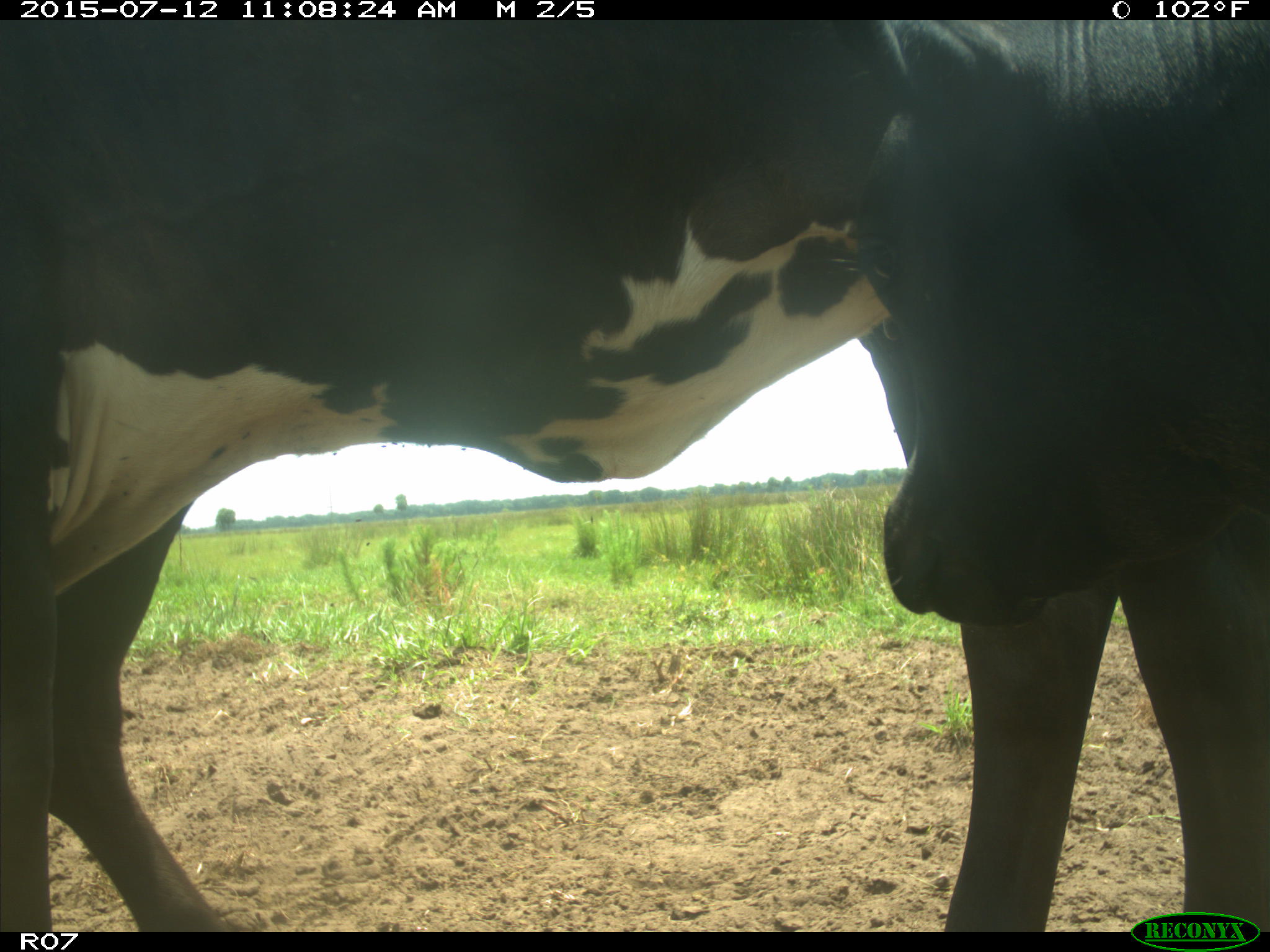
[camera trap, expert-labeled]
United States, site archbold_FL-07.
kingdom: Animalia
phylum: Chordata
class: Mammalia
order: Artiodactyla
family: Bovidae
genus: Bos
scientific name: Bos taurus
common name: domestic cow